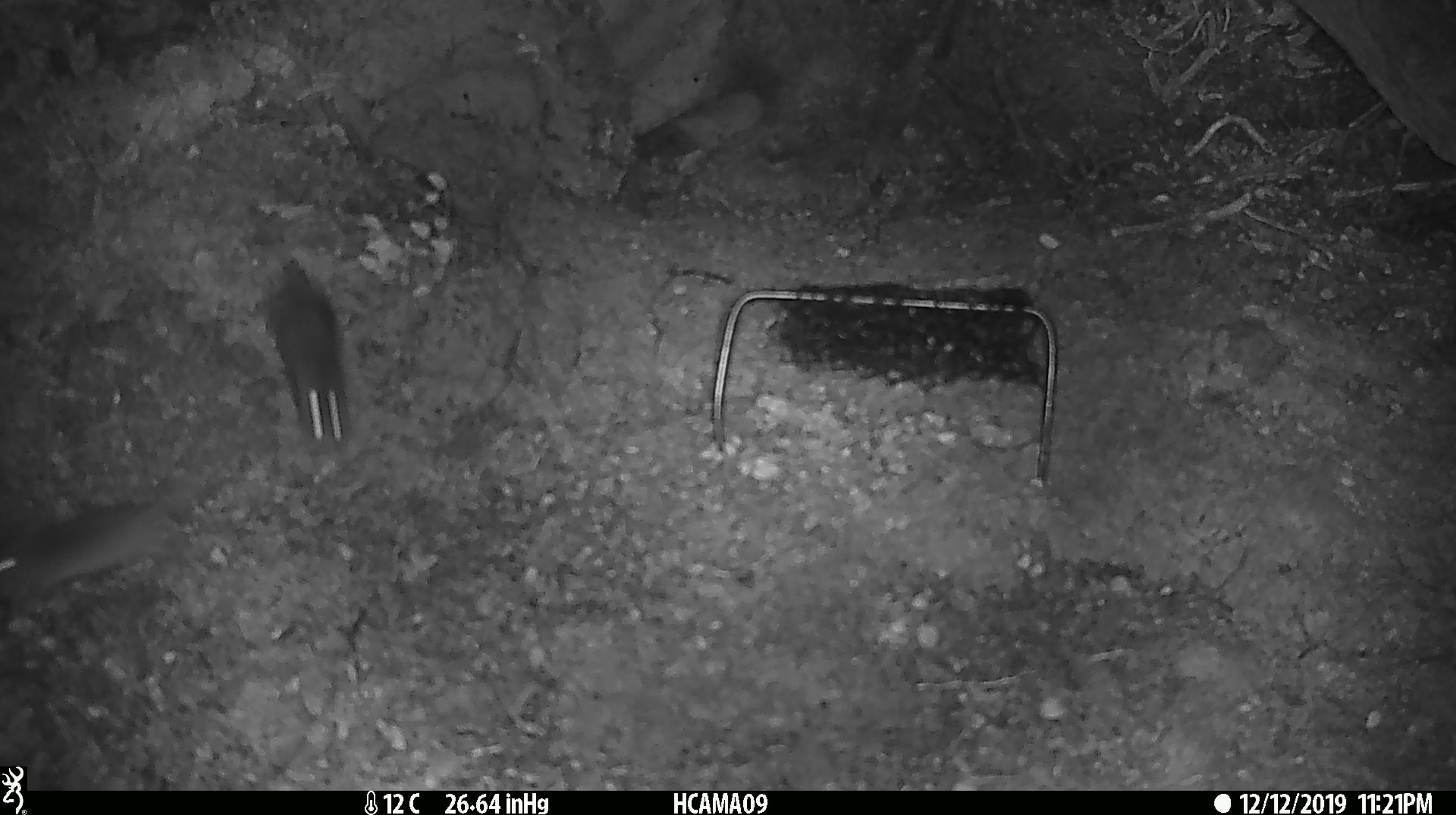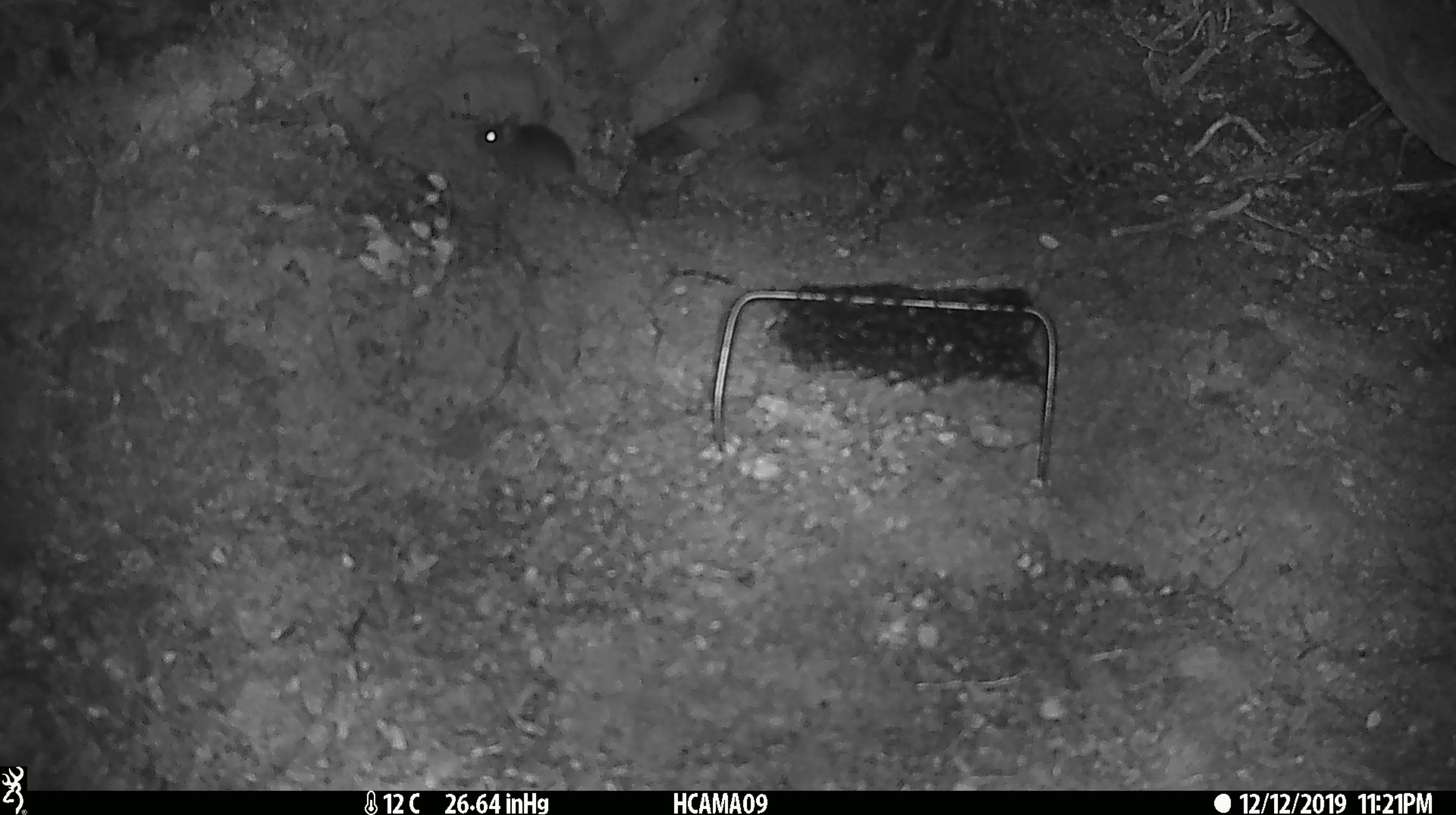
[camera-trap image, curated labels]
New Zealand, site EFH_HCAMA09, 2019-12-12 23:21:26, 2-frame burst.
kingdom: Animalia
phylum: Chordata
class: Mammalia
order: Rodentia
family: Muridae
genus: Mus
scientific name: Mus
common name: mouse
Mouse (Mus).